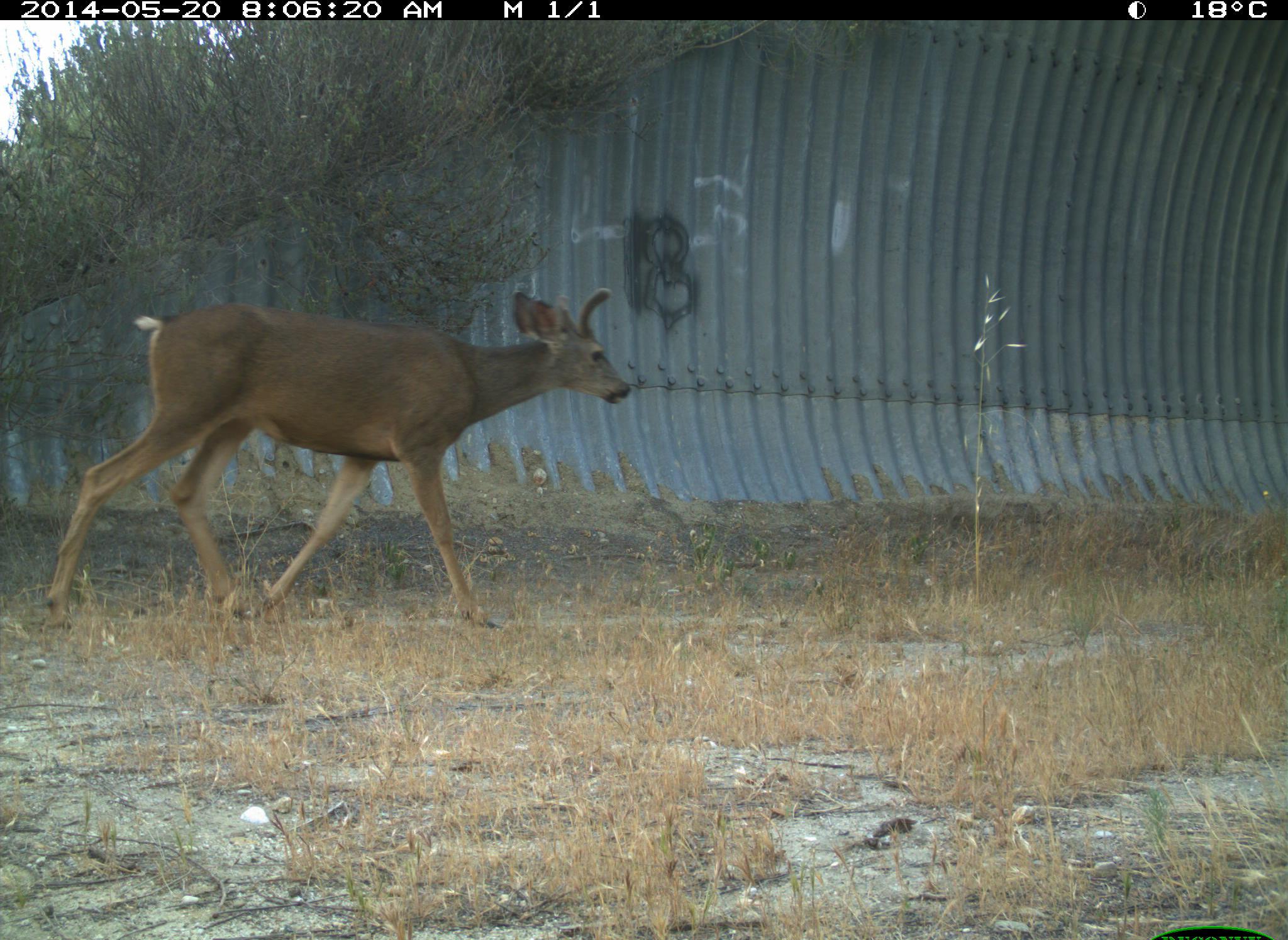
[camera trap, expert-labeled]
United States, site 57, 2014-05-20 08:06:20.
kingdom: Animalia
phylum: Chordata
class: Mammalia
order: Artiodactyla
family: Cervidae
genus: Odocoileus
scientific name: Odocoileus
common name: deer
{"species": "deer (Odocoileus)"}